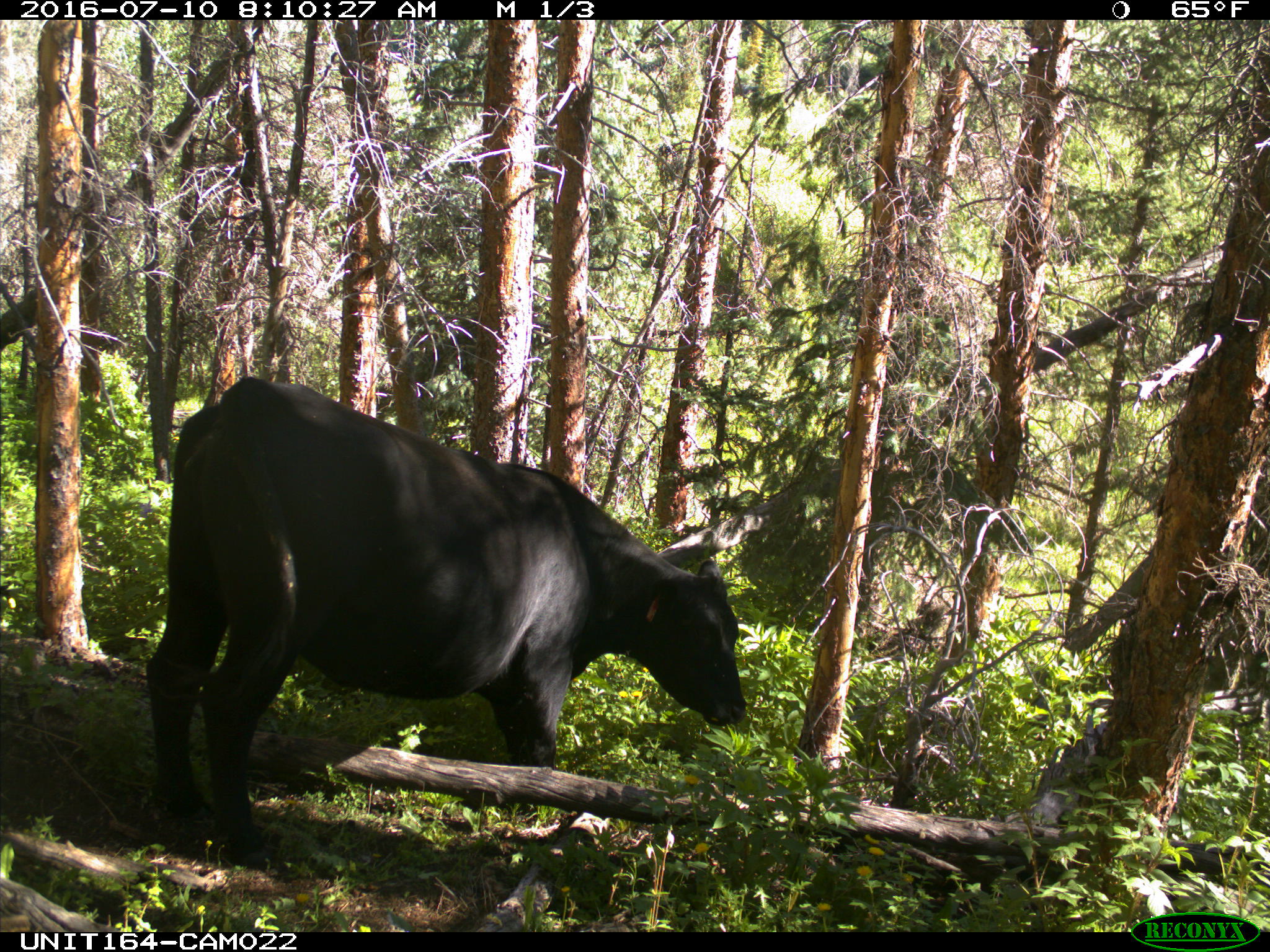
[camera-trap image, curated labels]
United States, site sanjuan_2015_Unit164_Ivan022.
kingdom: Animalia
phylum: Chordata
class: Mammalia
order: Artiodactyla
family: Bovidae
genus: Bos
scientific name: Bos taurus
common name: domestic cow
Bos taurus (domestic cow).